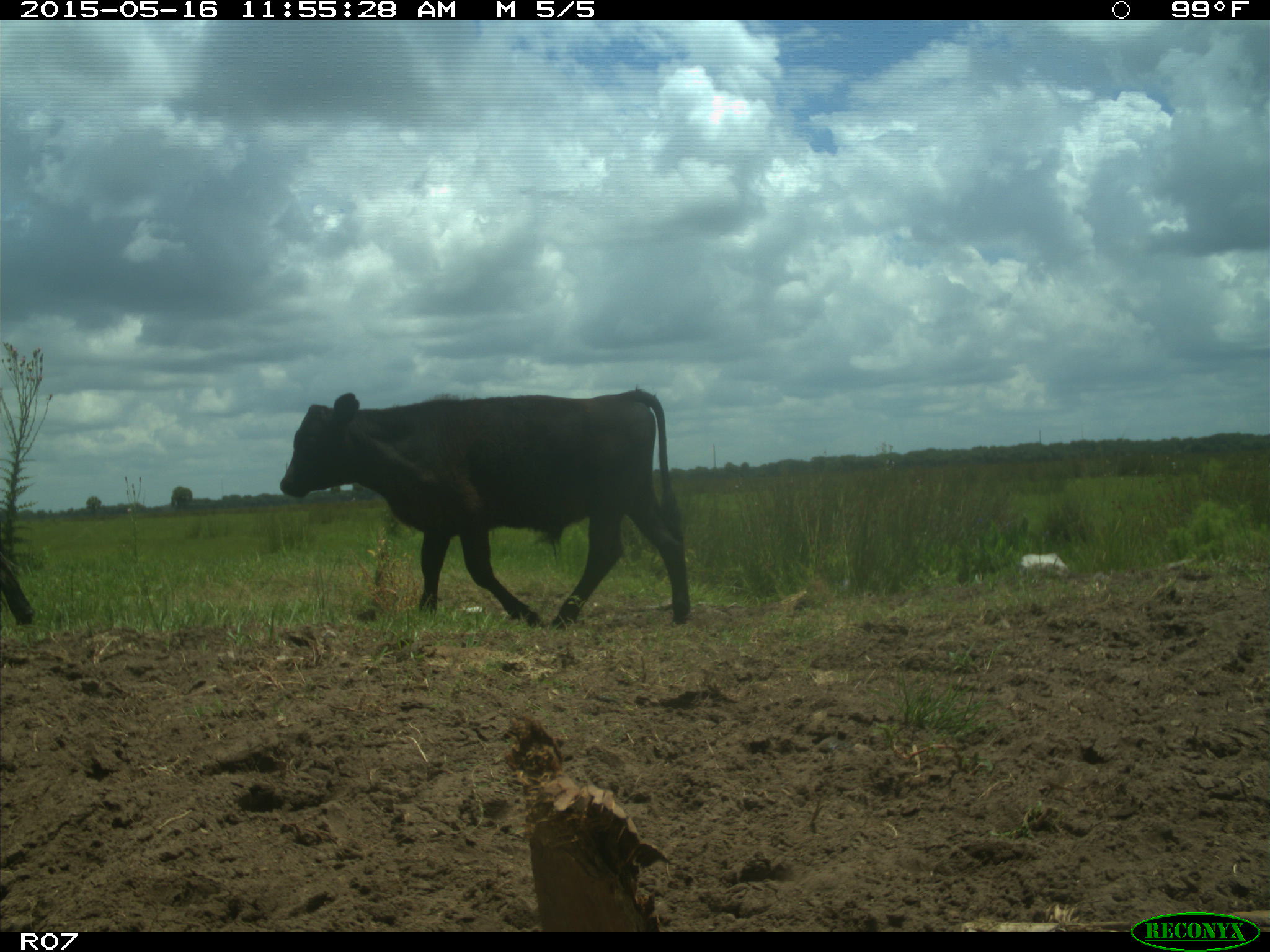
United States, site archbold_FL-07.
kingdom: Animalia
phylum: Chordata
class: Mammalia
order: Artiodactyla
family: Bovidae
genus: Bos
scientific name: Bos taurus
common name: domestic cow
Bos taurus (domestic cow).